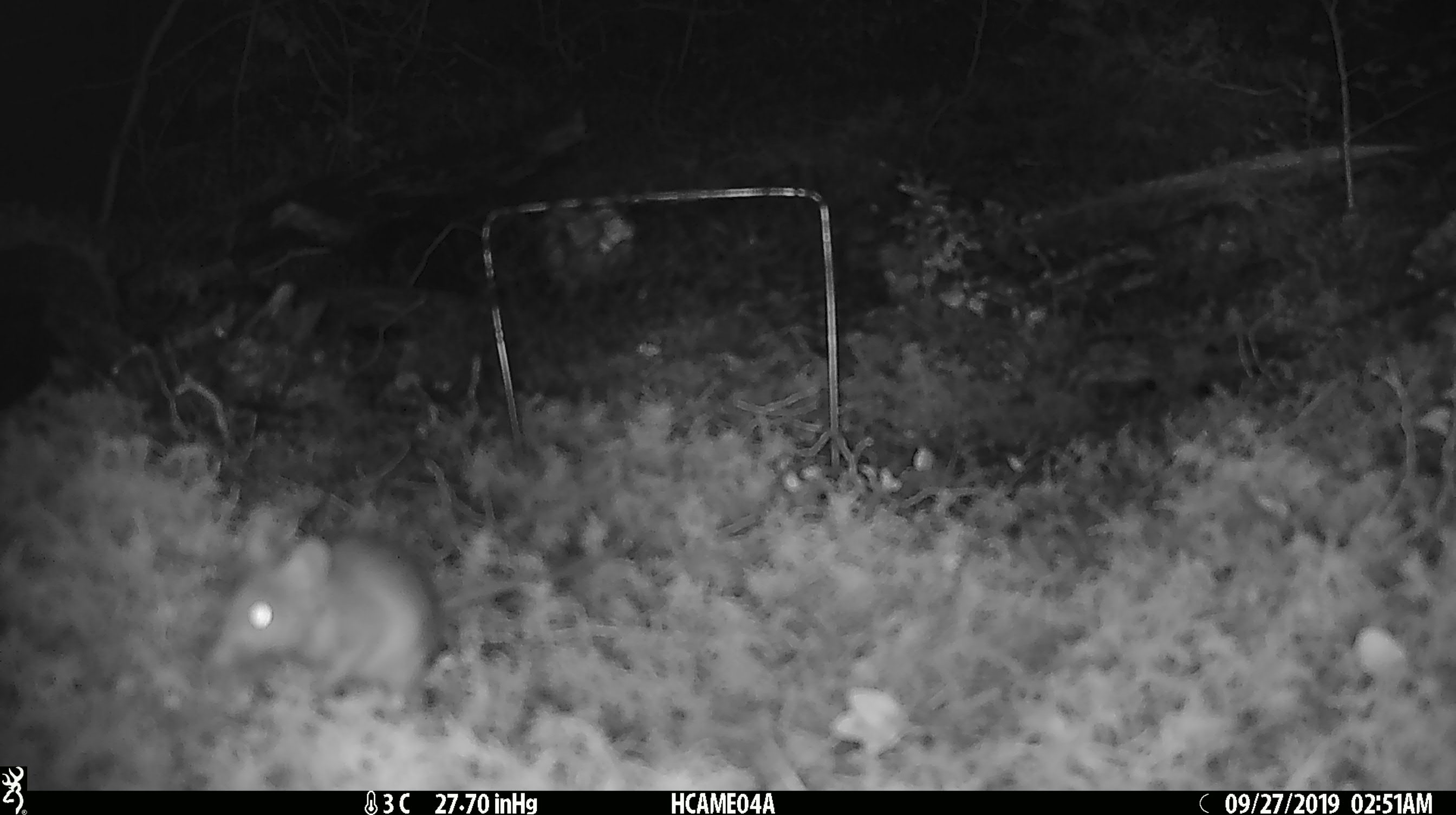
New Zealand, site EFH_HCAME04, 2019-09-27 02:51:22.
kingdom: Animalia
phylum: Chordata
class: Mammalia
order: Rodentia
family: Muridae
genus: Mus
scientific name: Mus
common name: mouse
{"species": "mouse (Mus)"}